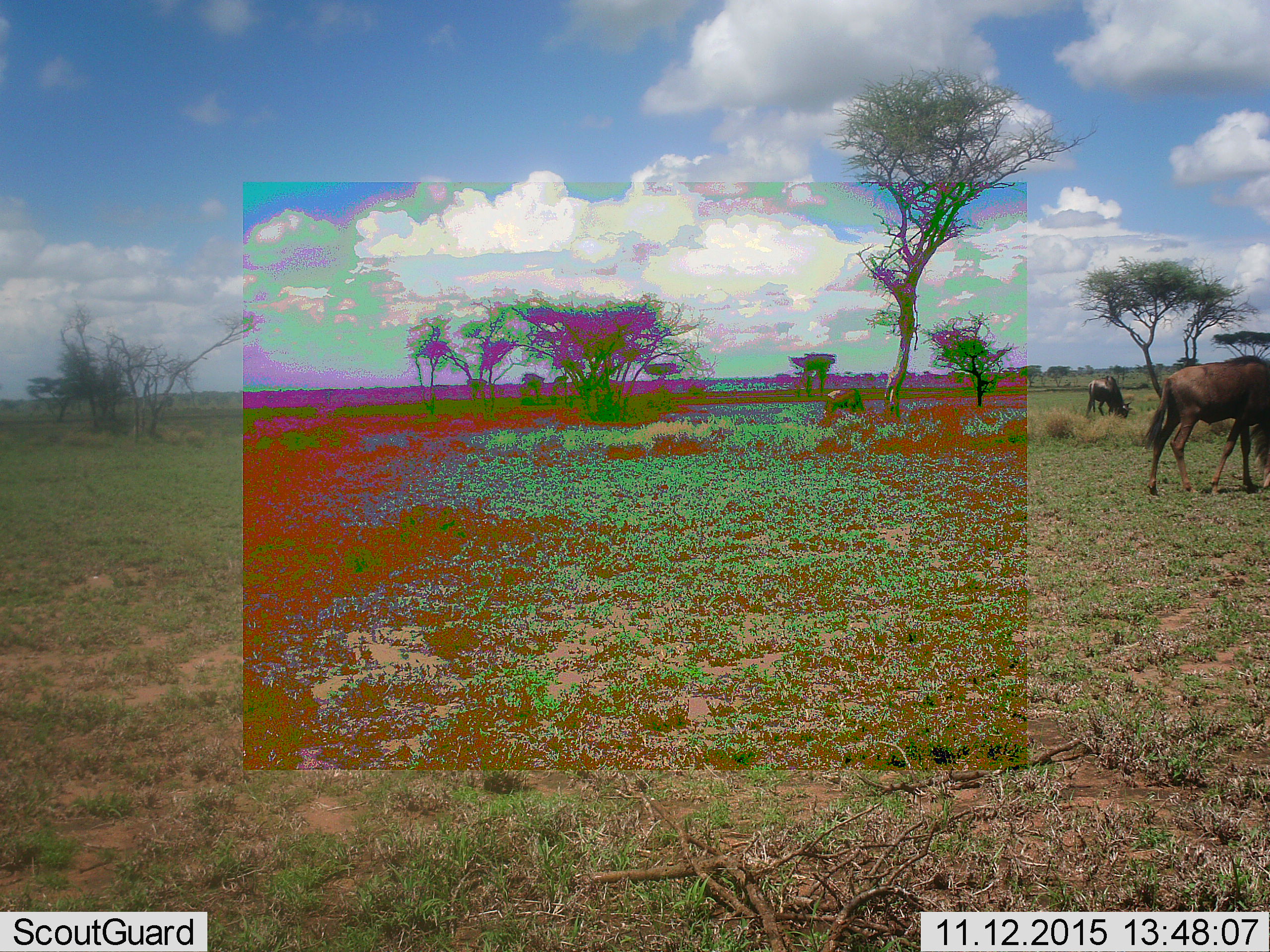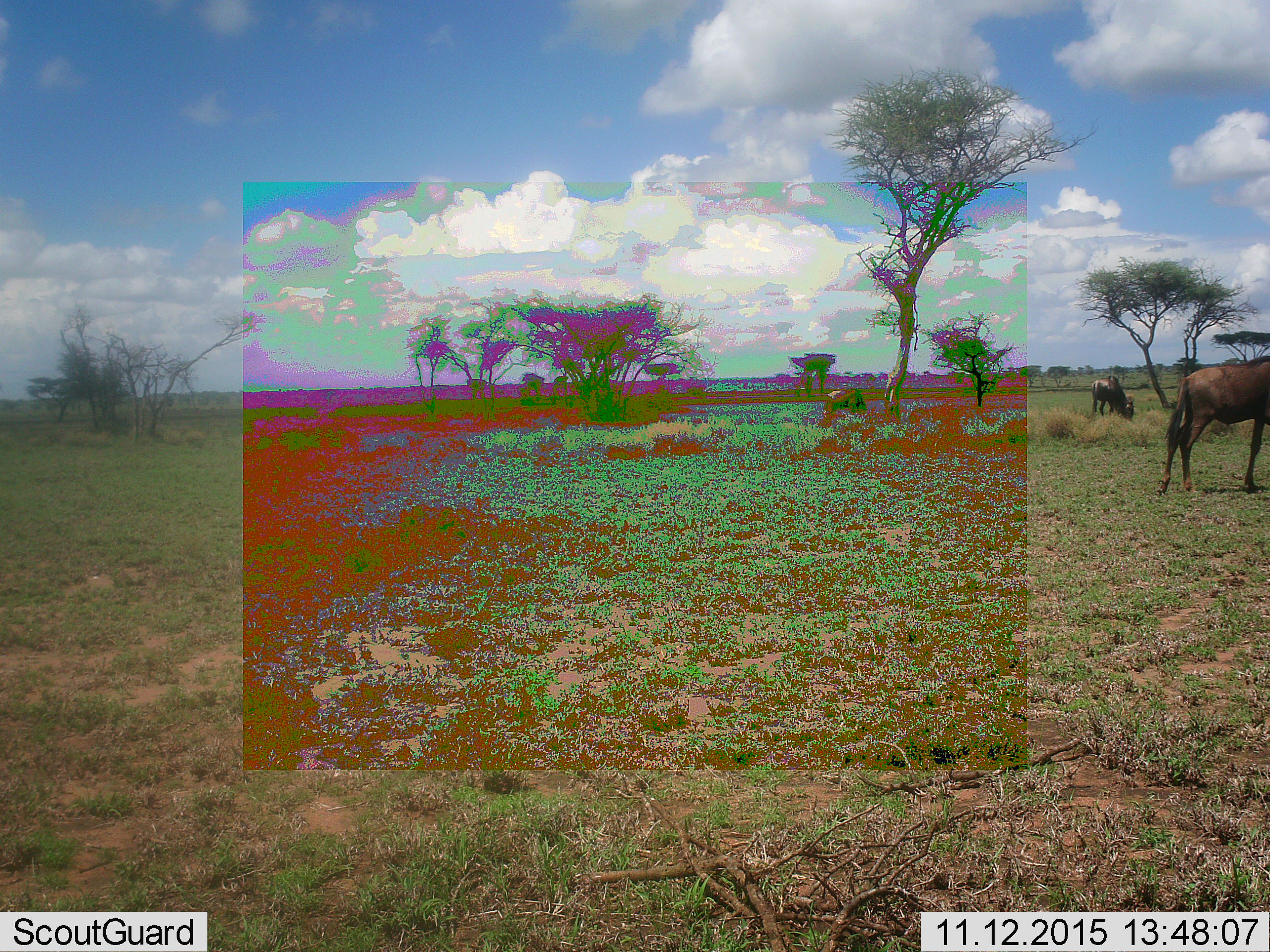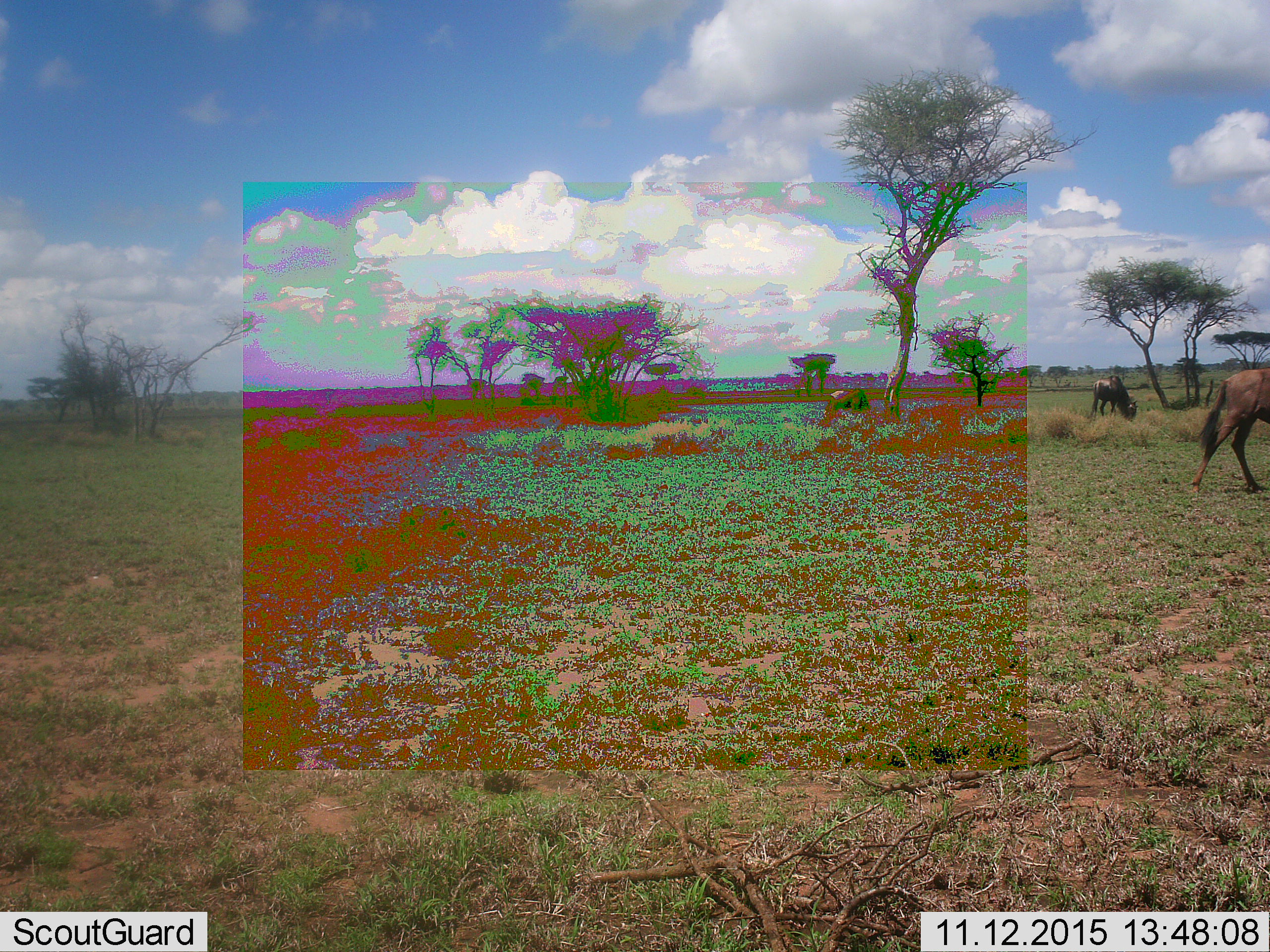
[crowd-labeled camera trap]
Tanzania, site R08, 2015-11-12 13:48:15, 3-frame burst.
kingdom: Animalia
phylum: Chordata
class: Mammalia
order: Artiodactyla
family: Bovidae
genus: Connochaetes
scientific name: Connochaetes taurinus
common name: blue wildebeest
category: wildebeest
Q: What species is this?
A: Wildebeest (blue wildebeest) (Connochaetes taurinus).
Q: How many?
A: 3.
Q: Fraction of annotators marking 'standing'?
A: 38%.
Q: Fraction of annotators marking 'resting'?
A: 0%.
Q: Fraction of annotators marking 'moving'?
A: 25%.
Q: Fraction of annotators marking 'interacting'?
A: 0%.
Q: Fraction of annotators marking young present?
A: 0%.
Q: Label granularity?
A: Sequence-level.